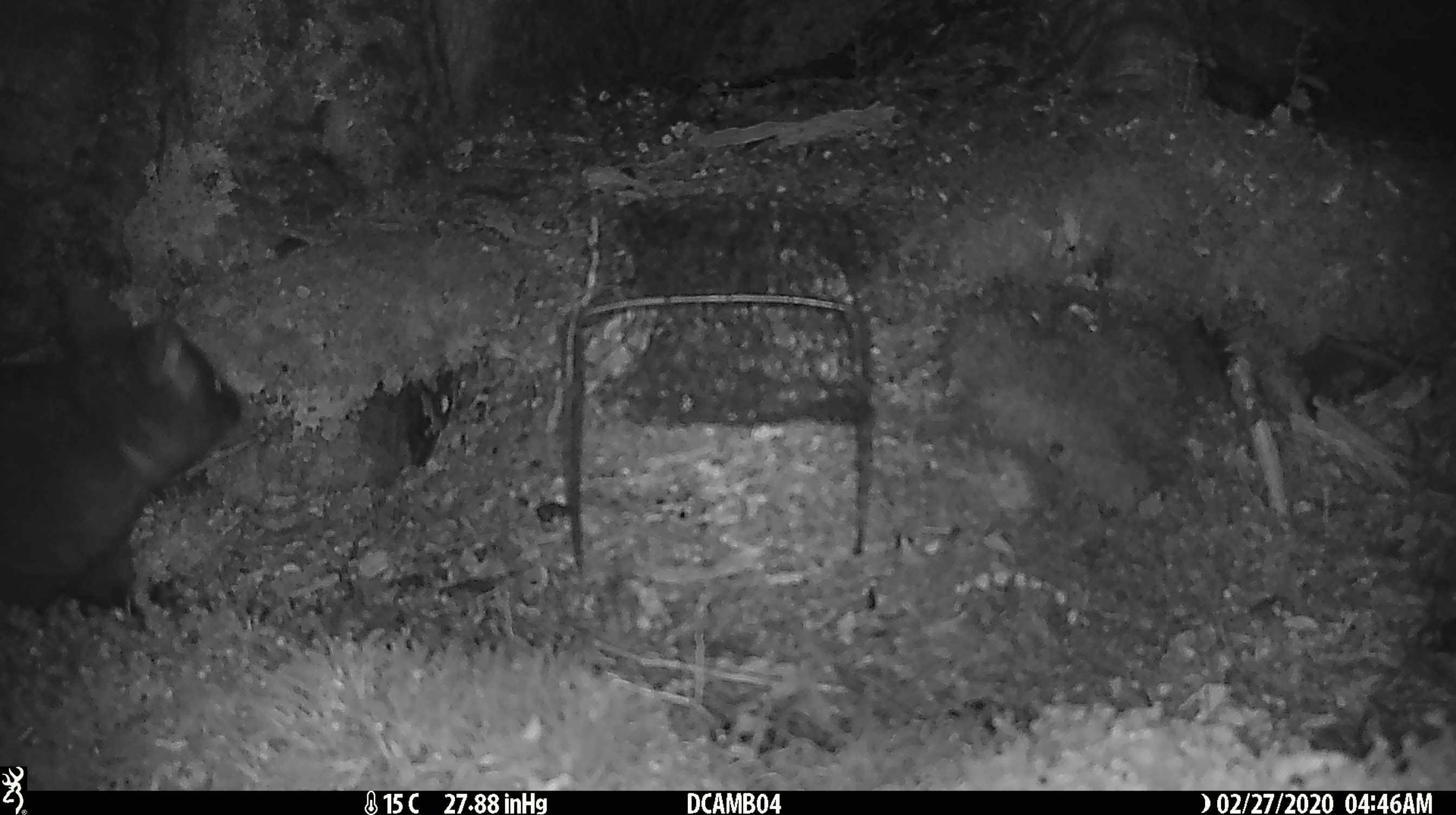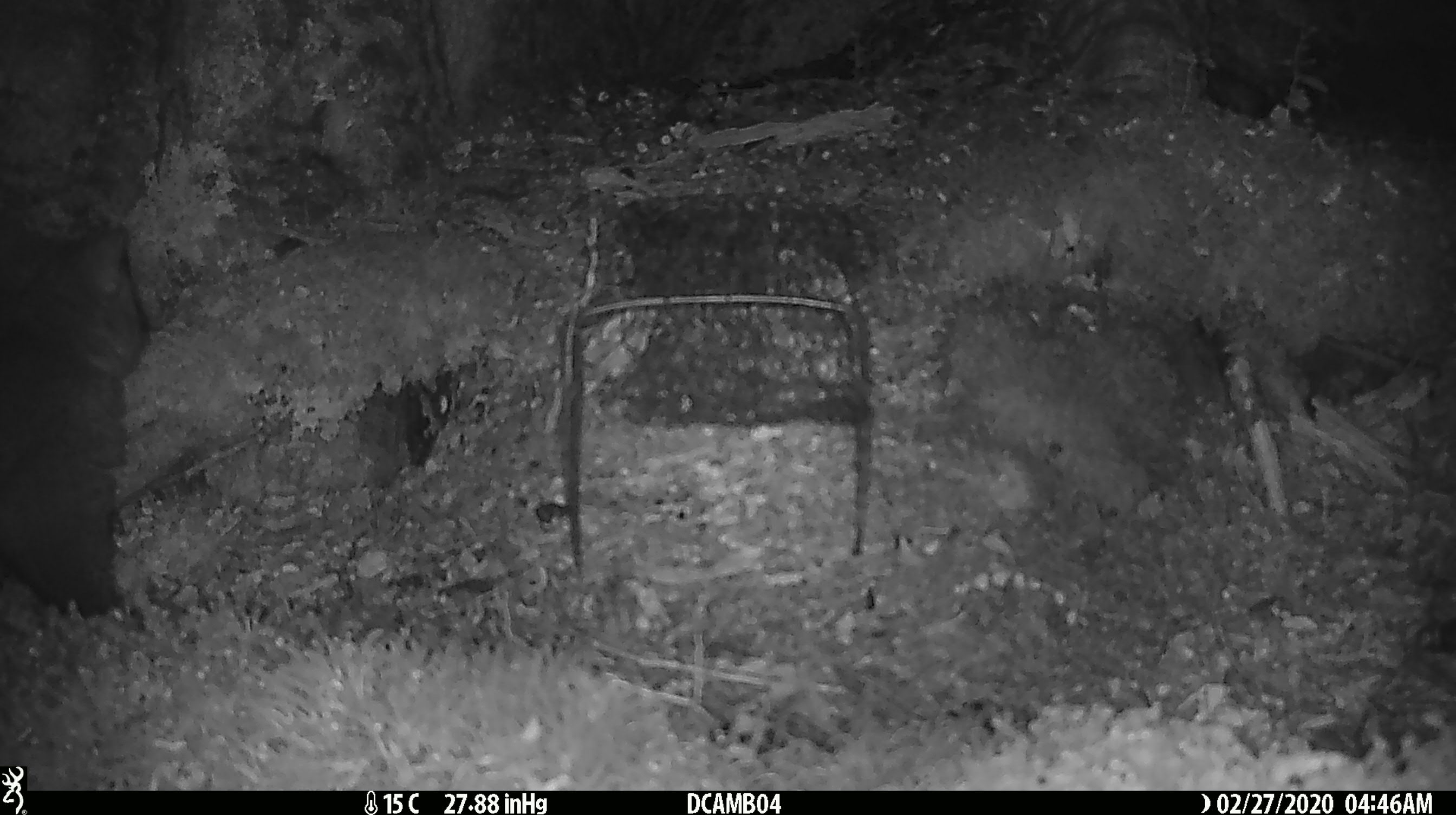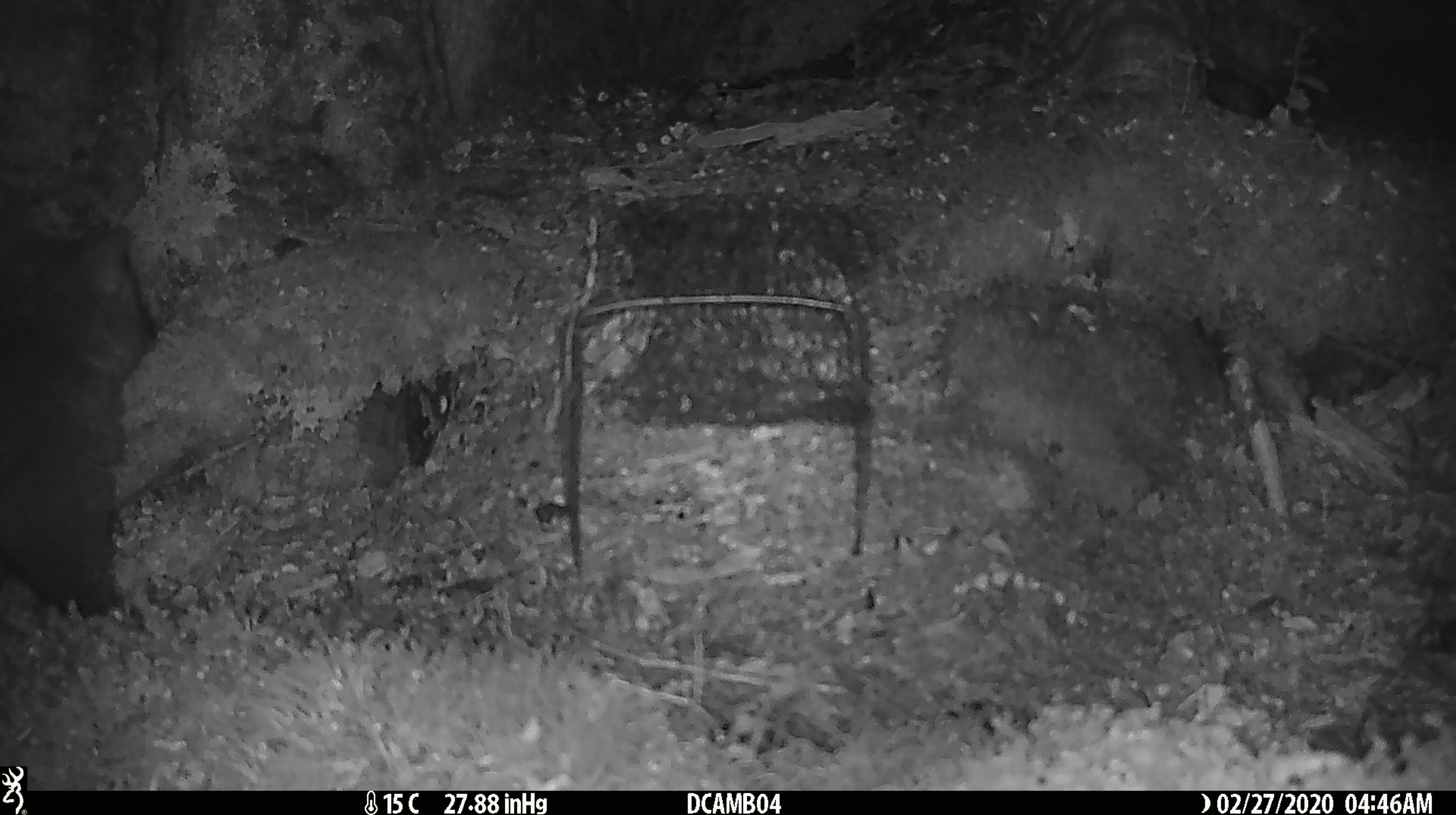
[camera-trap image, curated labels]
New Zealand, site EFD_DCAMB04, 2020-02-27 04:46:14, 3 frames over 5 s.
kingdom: Animalia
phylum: Chordata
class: Mammalia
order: Diprotodontia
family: Phalangeridae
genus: Trichosurus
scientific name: Trichosurus vulpecula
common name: common brushtail possum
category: possum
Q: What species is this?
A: Possum (common brushtail possum) (Trichosurus vulpecula).